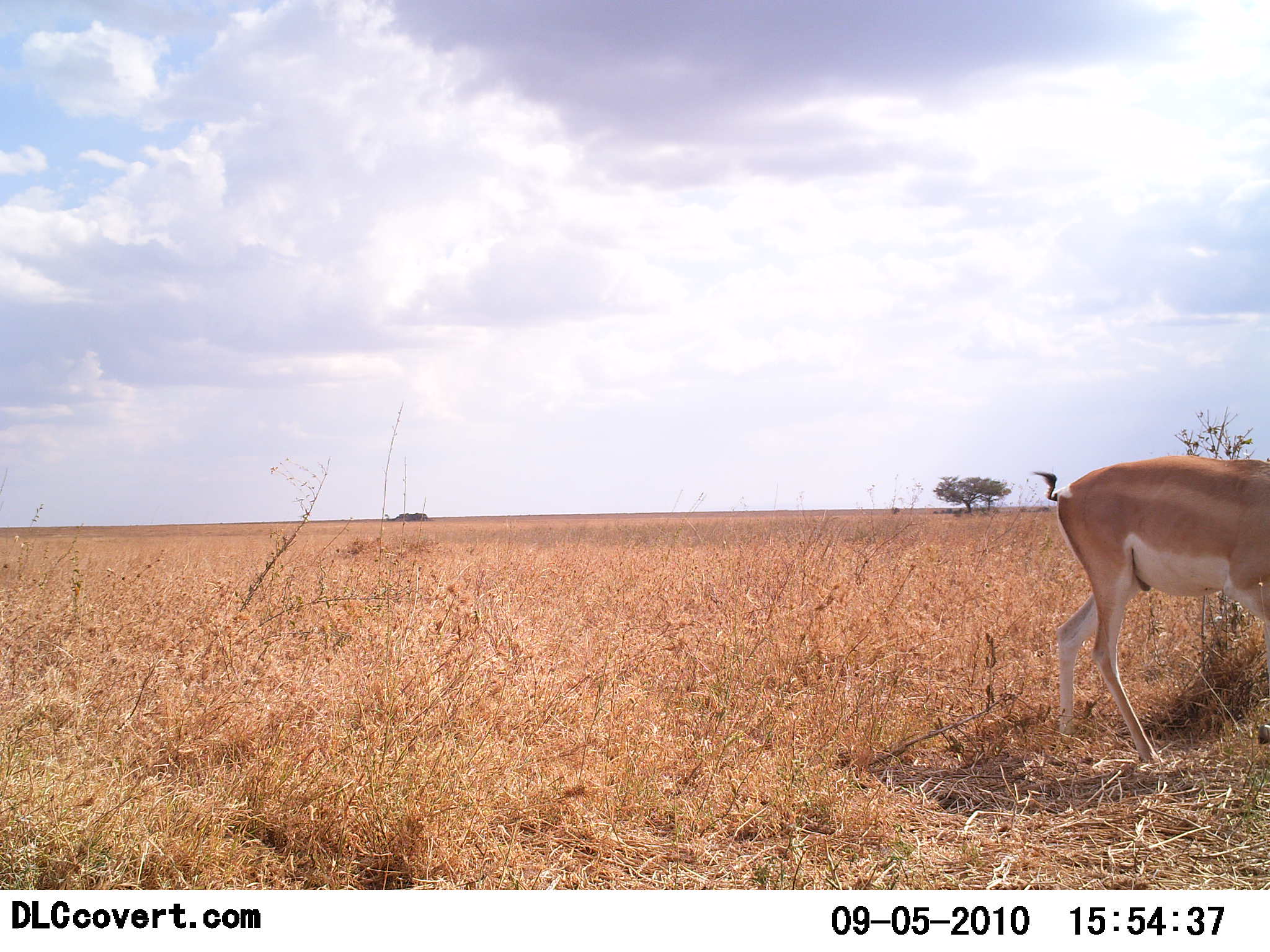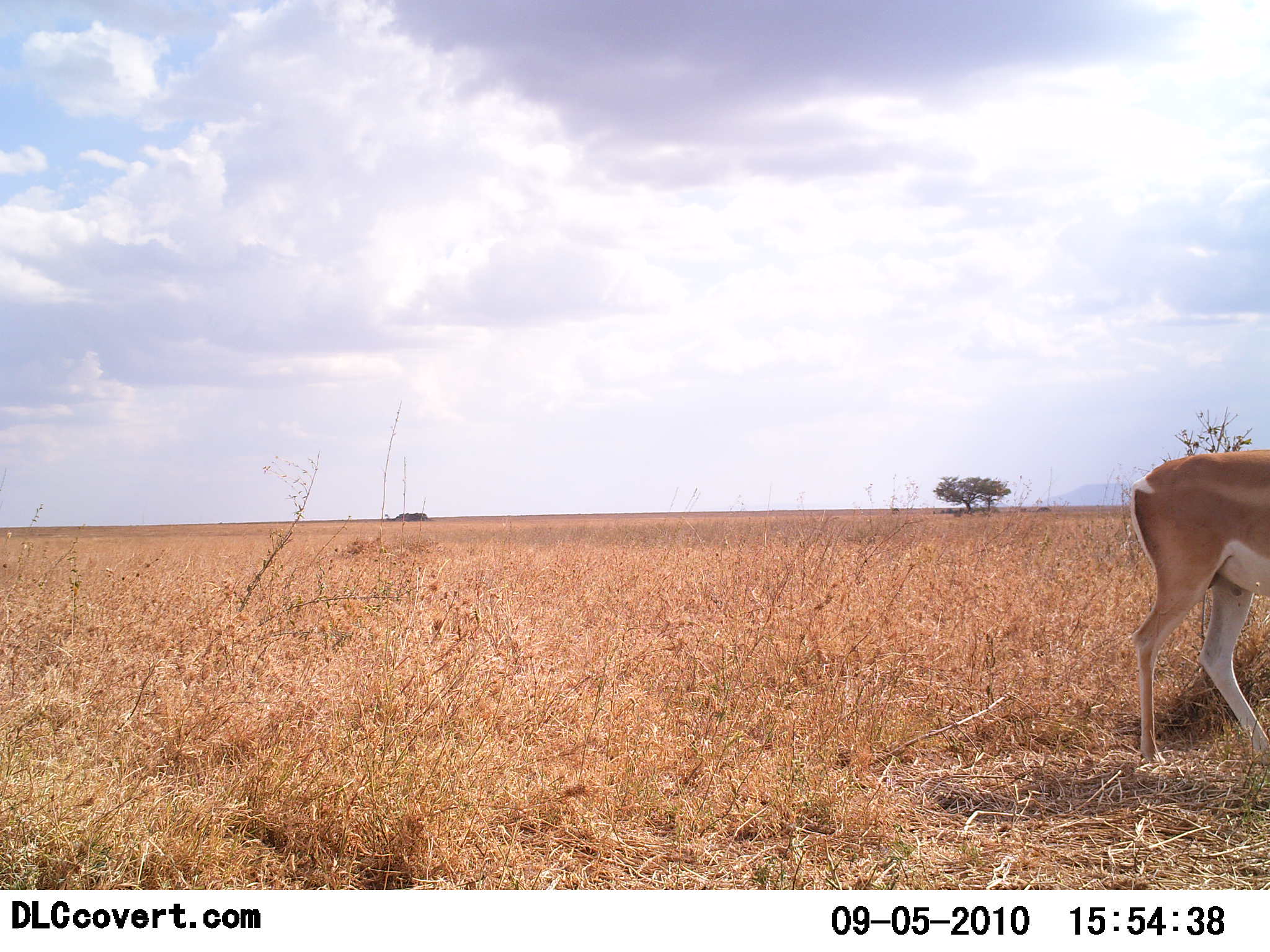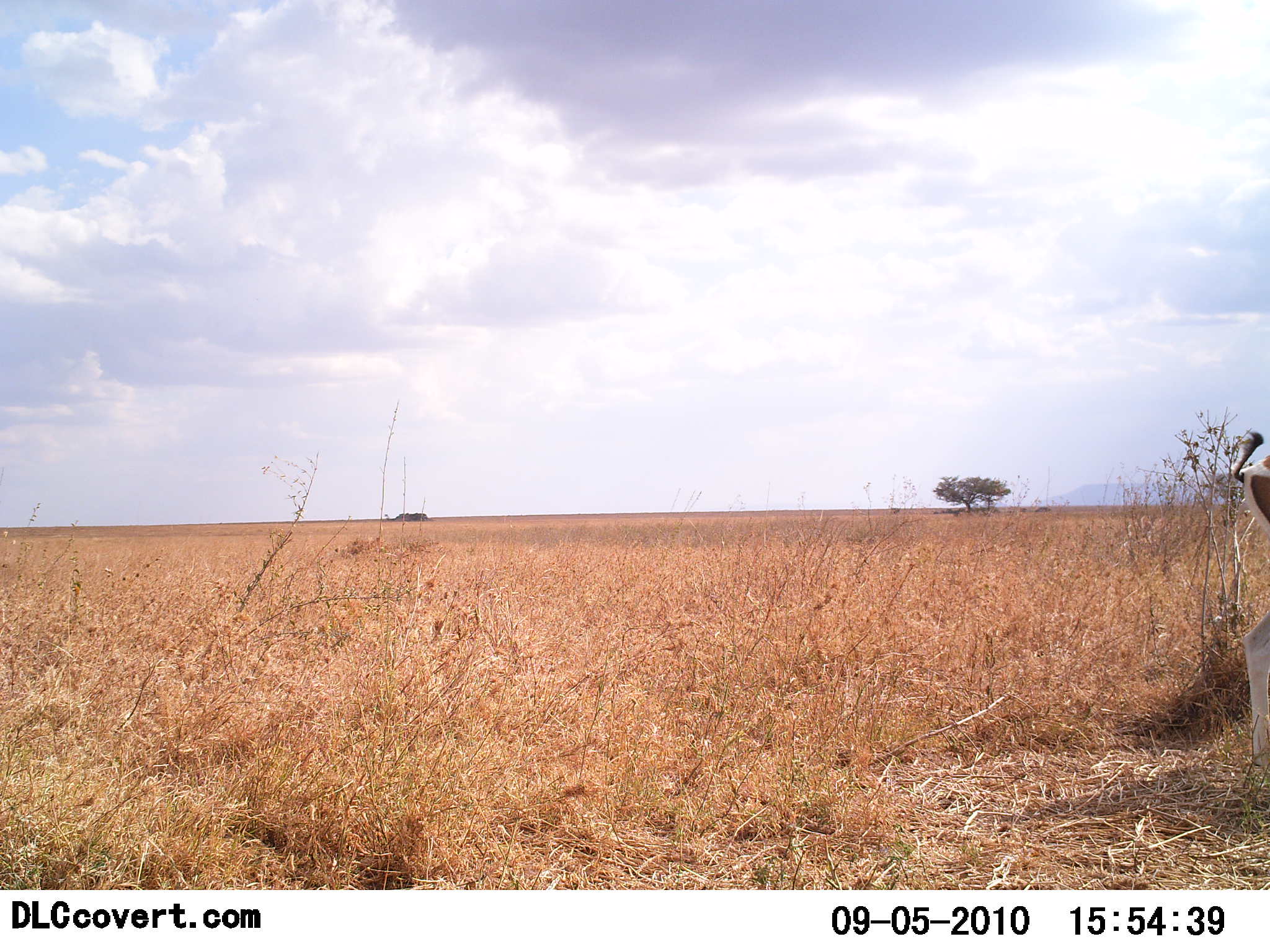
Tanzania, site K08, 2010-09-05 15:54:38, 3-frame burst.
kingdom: Animalia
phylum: Chordata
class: Mammalia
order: Artiodactyla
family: Bovidae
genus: Nanger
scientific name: Nanger granti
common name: grant's gazelle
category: gazellegrants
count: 1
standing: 20%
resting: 0%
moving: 85%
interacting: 0%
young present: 0%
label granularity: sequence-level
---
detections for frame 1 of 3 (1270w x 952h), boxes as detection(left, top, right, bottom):
animal: detection(1033, 456, 1270, 787)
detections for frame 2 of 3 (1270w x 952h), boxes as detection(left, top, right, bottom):
animal: detection(1126, 446, 1270, 787)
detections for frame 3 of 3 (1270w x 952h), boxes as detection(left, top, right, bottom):
animal: detection(1233, 428, 1270, 770)